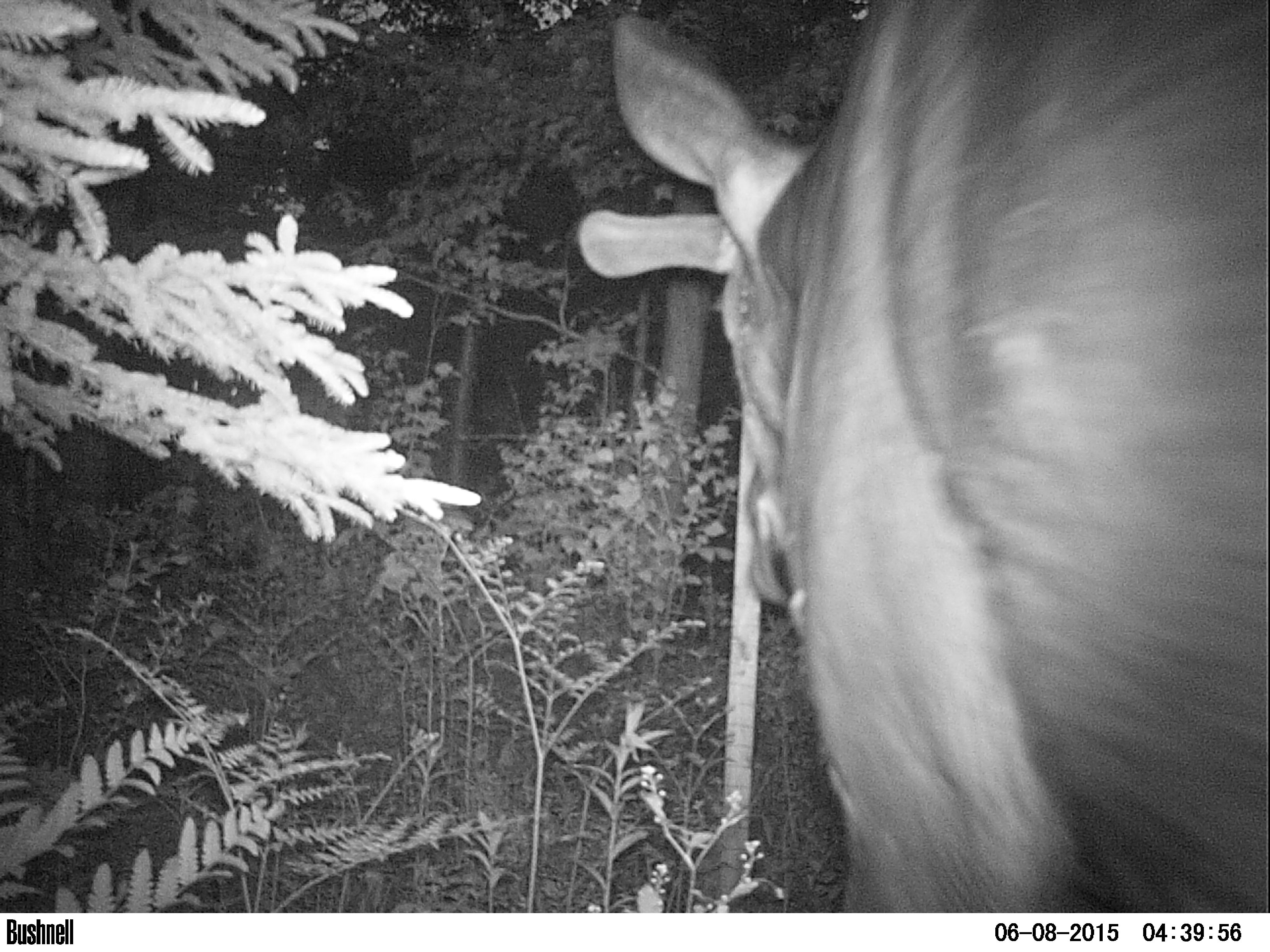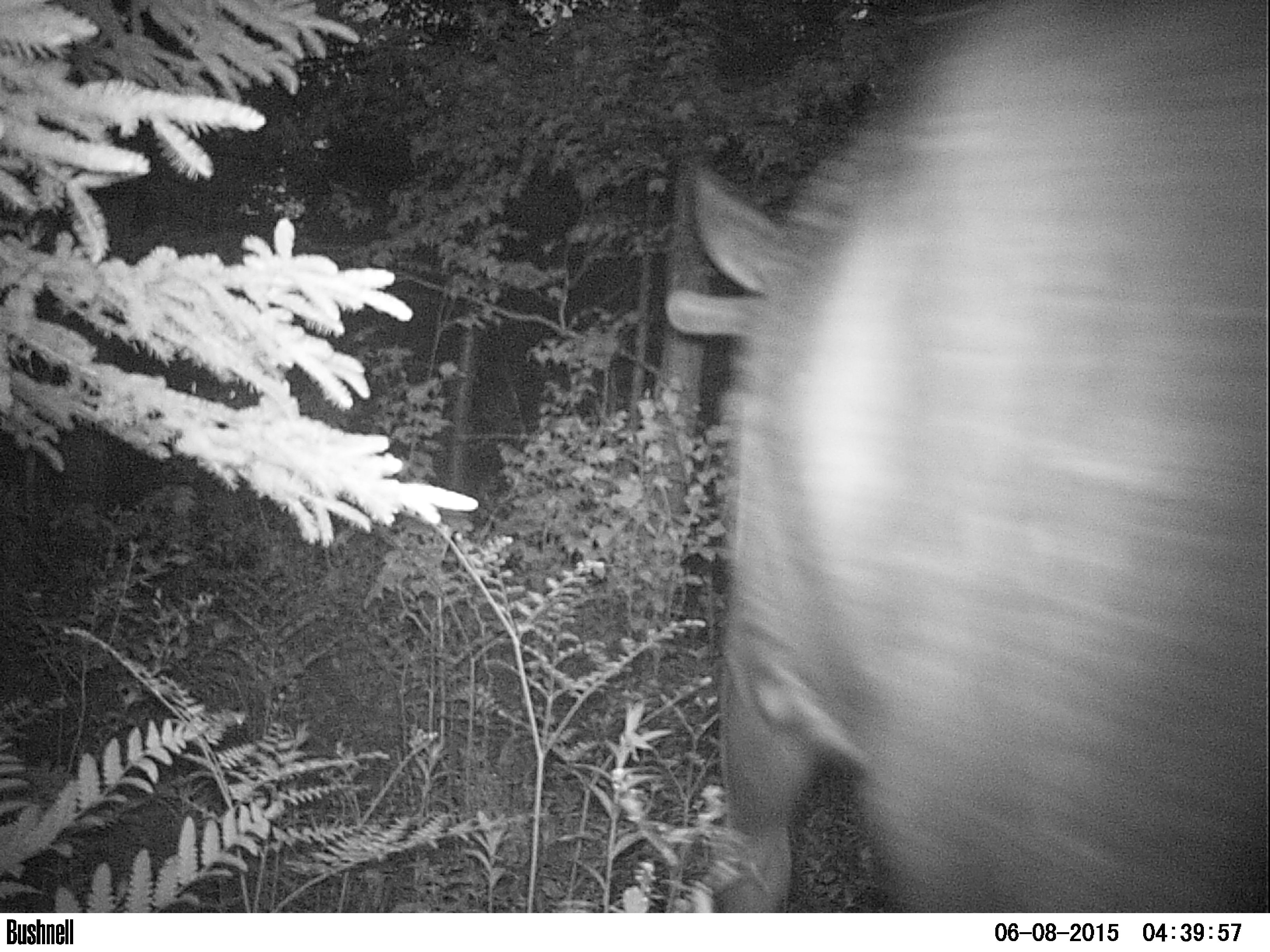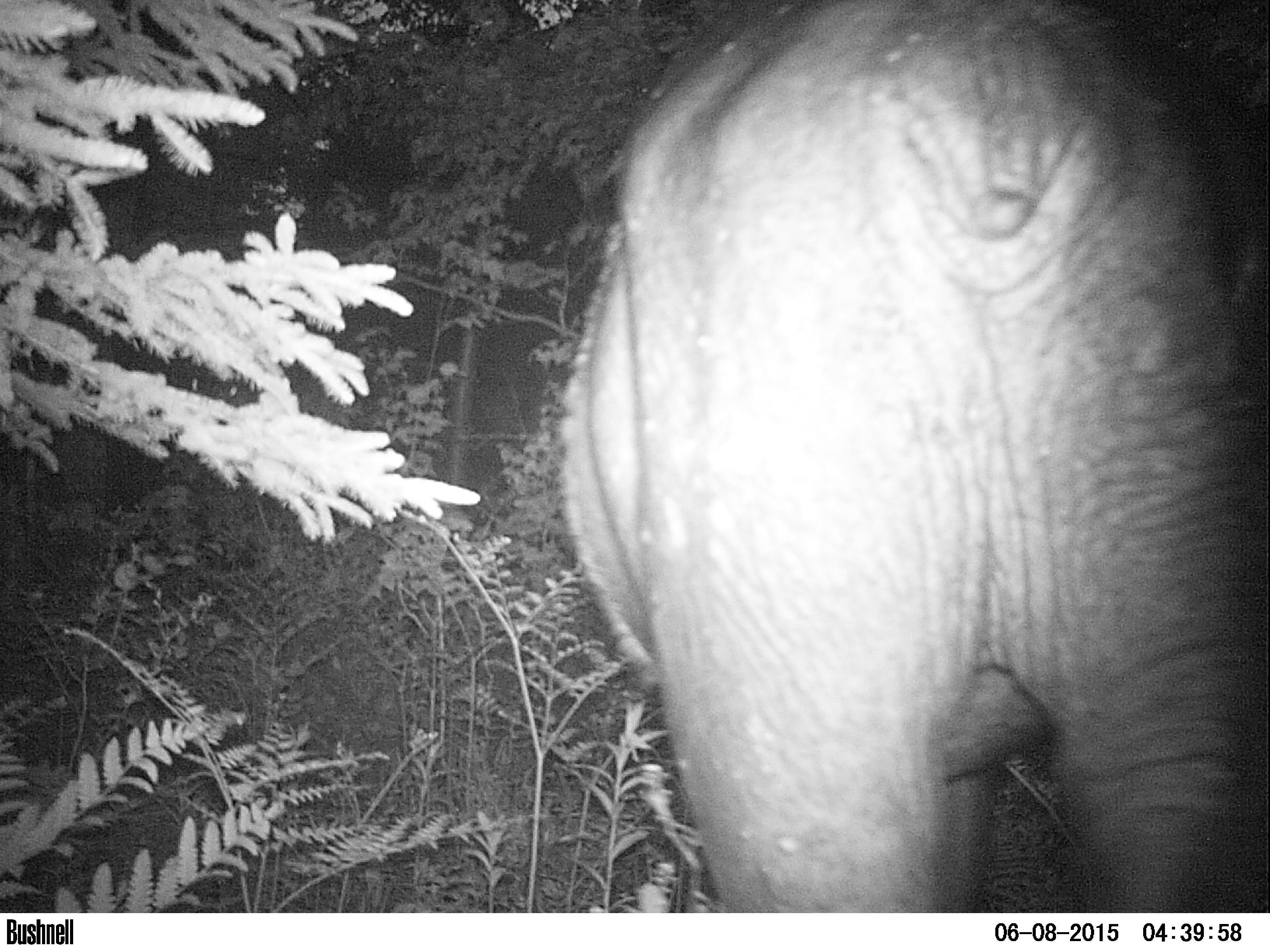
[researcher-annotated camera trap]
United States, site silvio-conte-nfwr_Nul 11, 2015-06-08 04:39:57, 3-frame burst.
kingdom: Animalia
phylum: Chordata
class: Mammalia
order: Artiodactyla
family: Cervidae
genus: Alces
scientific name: Alces alces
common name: moose